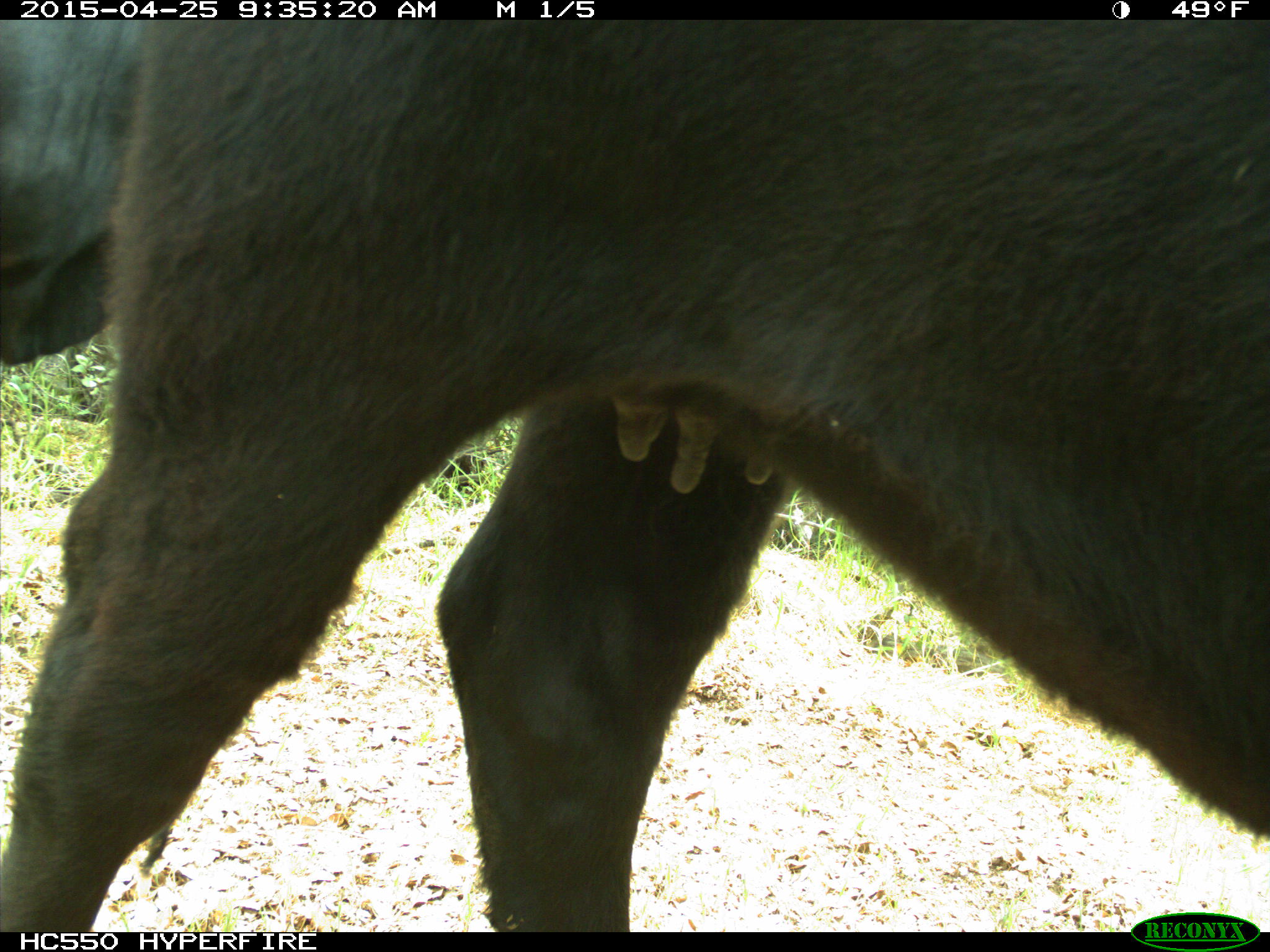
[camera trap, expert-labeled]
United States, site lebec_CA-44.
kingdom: Animalia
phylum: Chordata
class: Mammalia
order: Artiodactyla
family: Suidae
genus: Sus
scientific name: Sus scrofa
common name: wild boar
Sus scrofa (wild boar).